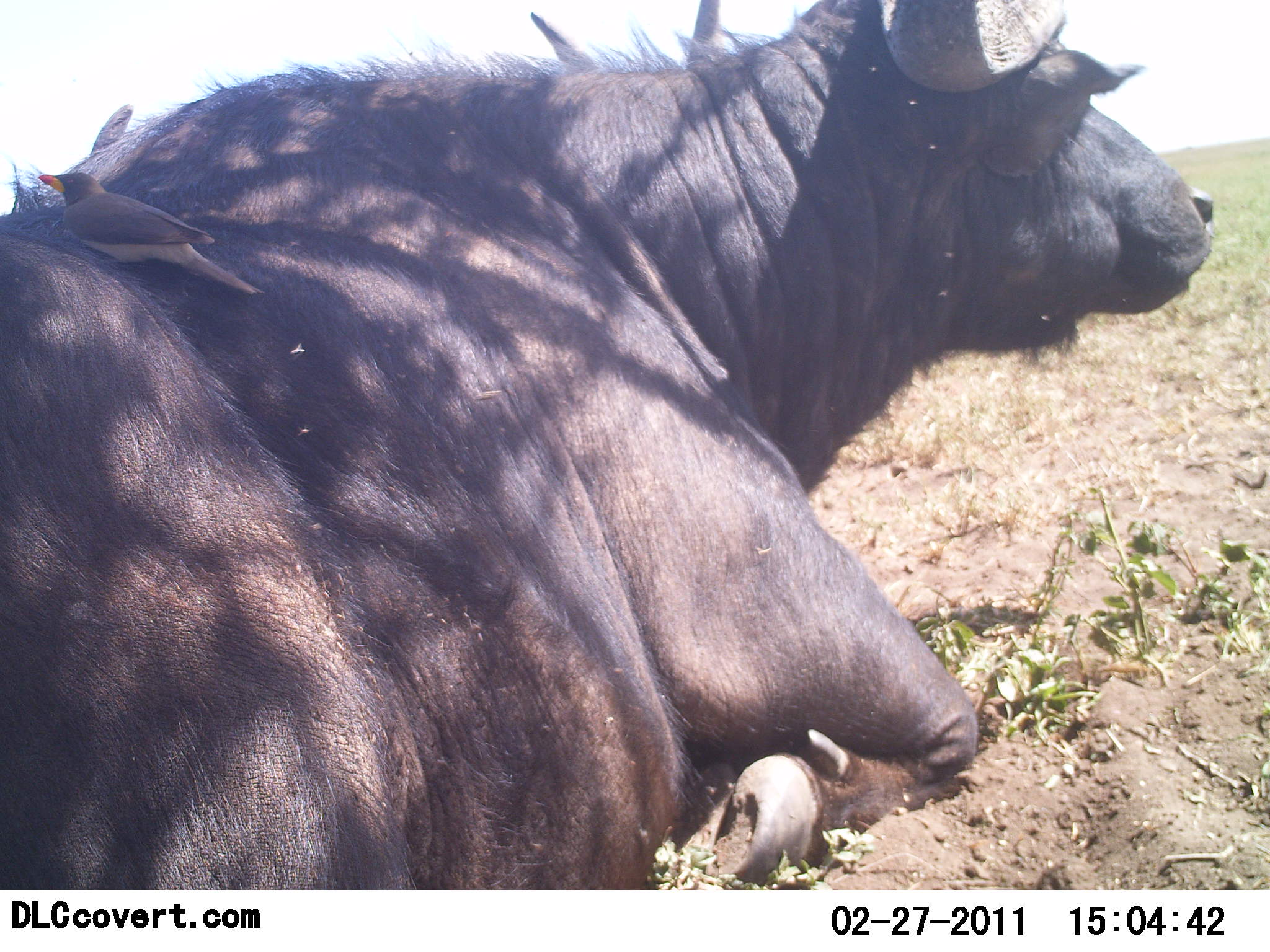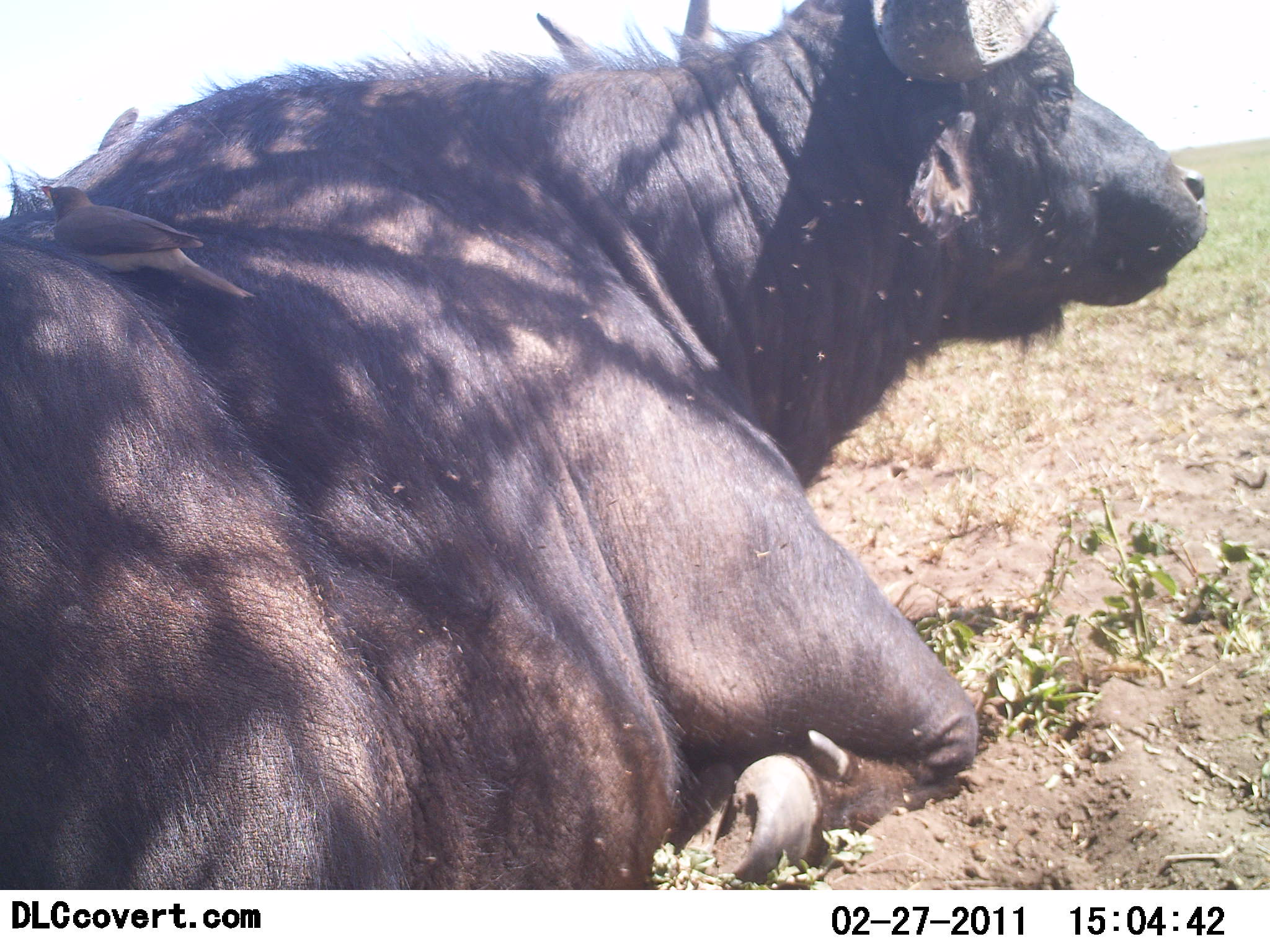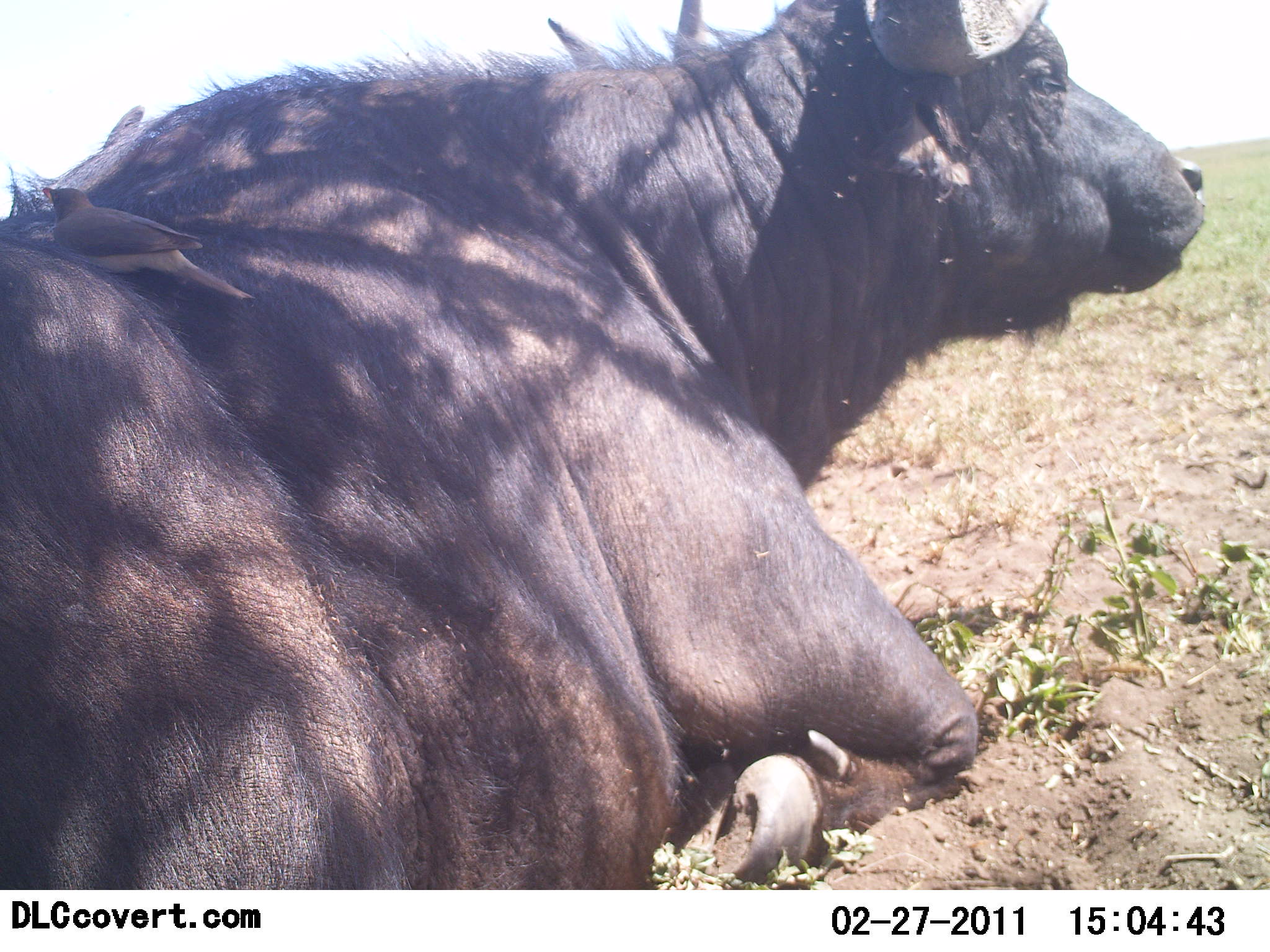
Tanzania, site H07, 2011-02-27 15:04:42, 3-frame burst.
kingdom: Animalia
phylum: Chordata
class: Mammalia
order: Artiodactyla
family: Bovidae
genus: Syncerus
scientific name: Syncerus caffer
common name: cape buffalo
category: buffalo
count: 1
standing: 0%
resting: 95%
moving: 5%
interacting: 0%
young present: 0%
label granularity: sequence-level